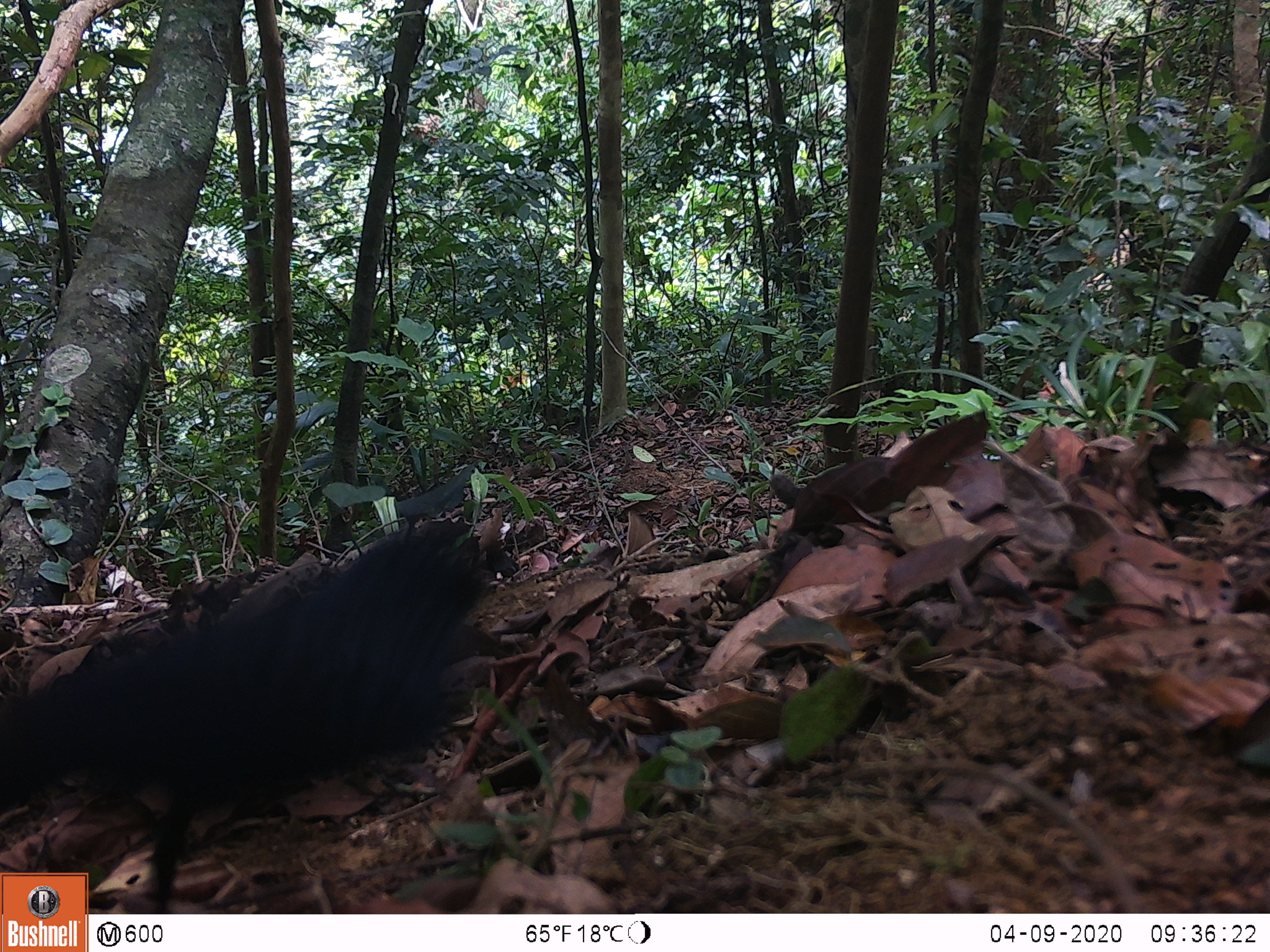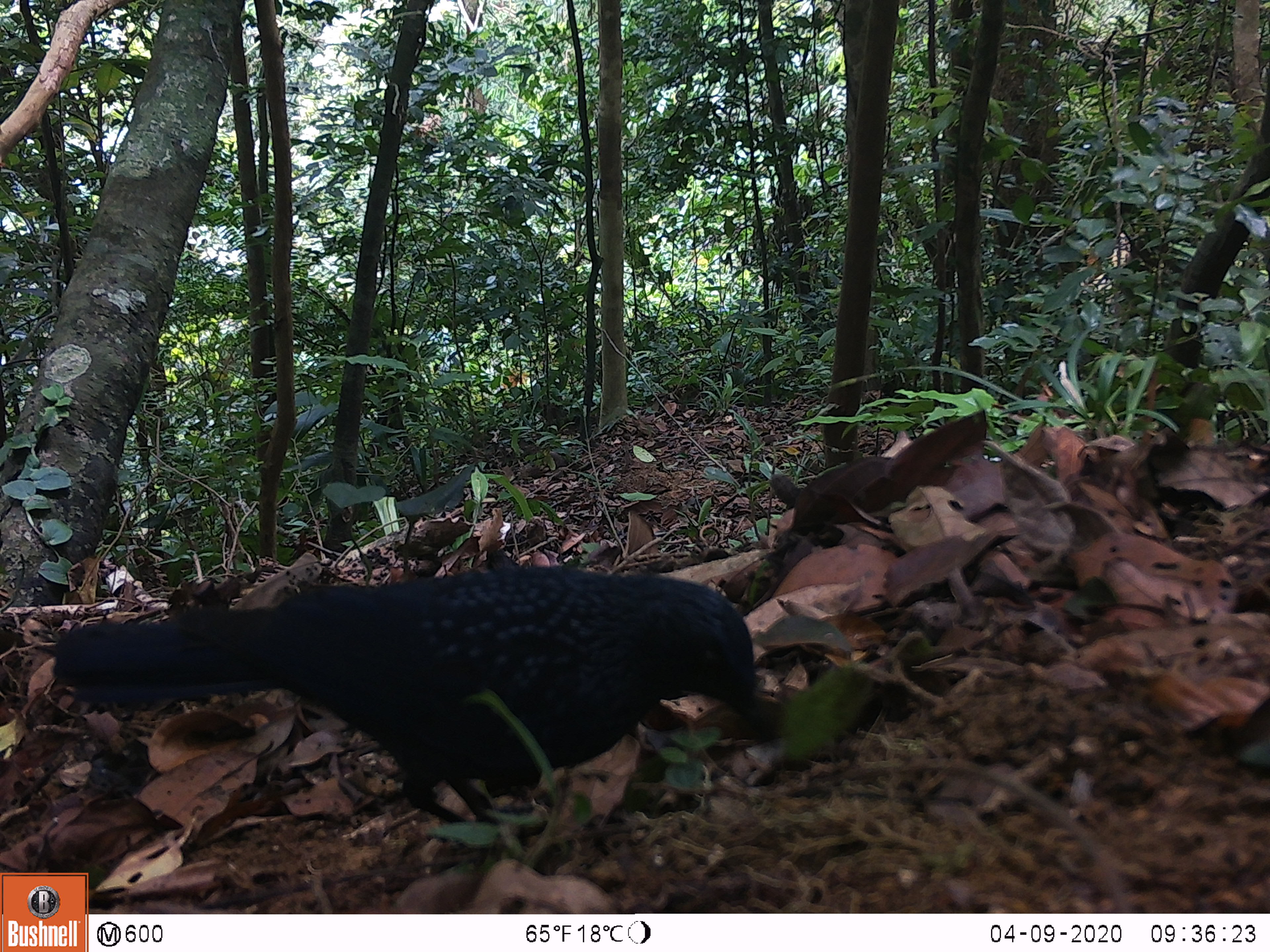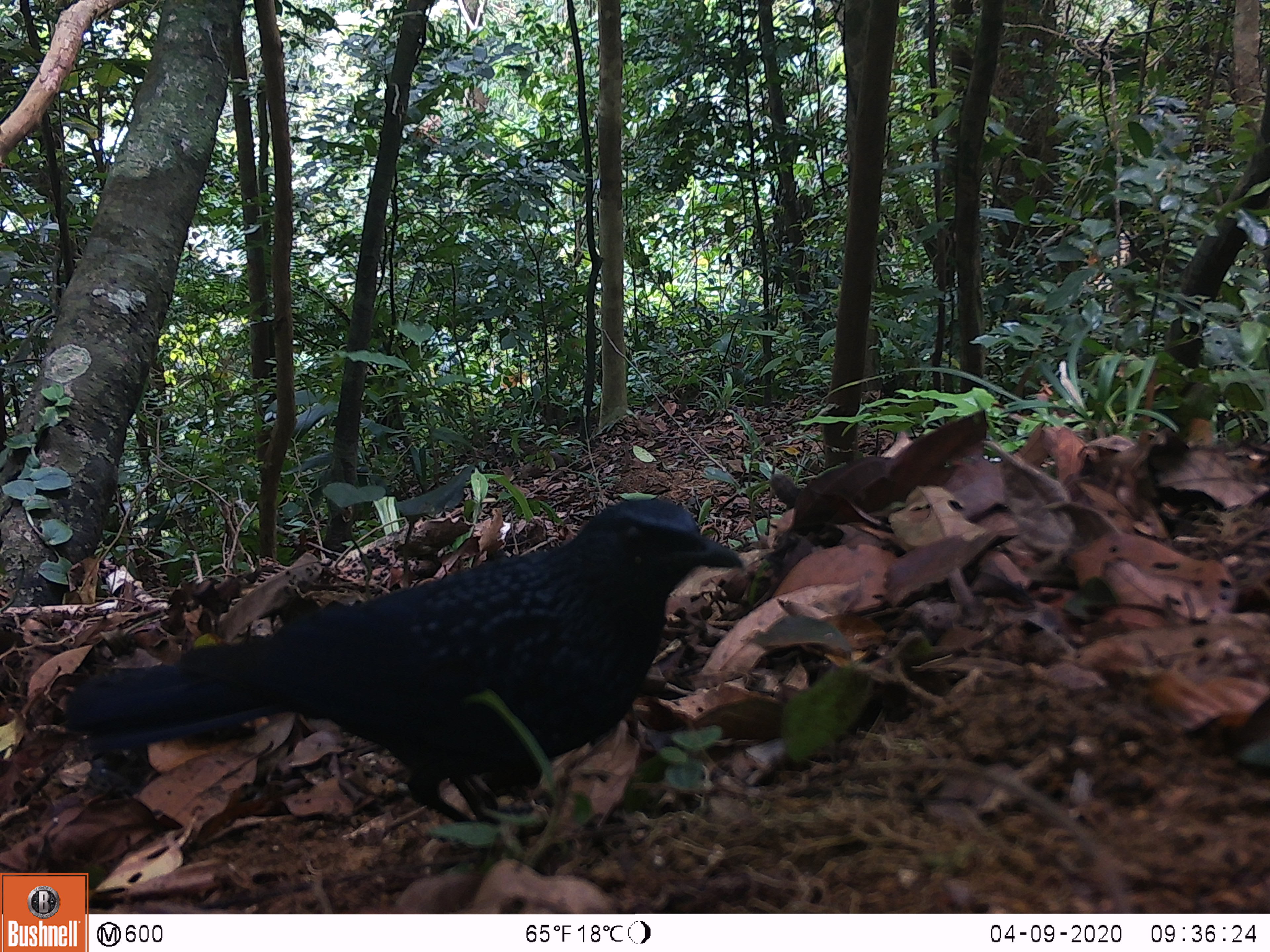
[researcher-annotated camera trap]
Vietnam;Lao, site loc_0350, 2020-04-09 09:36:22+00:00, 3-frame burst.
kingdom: Animalia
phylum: Chordata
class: Aves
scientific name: Aves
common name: bird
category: unidentified bird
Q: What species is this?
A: Unidentified bird (bird) (Aves).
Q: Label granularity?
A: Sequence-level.